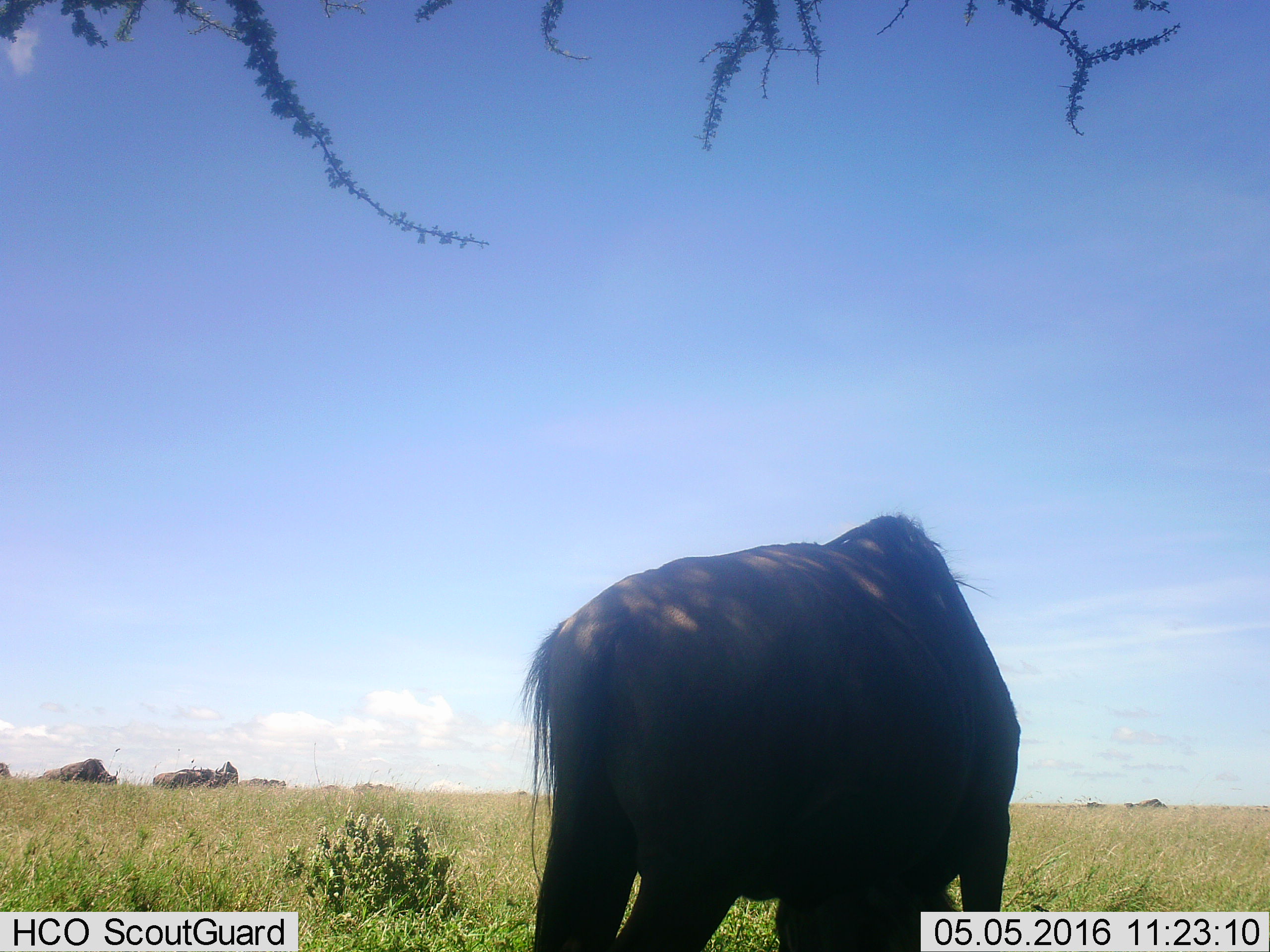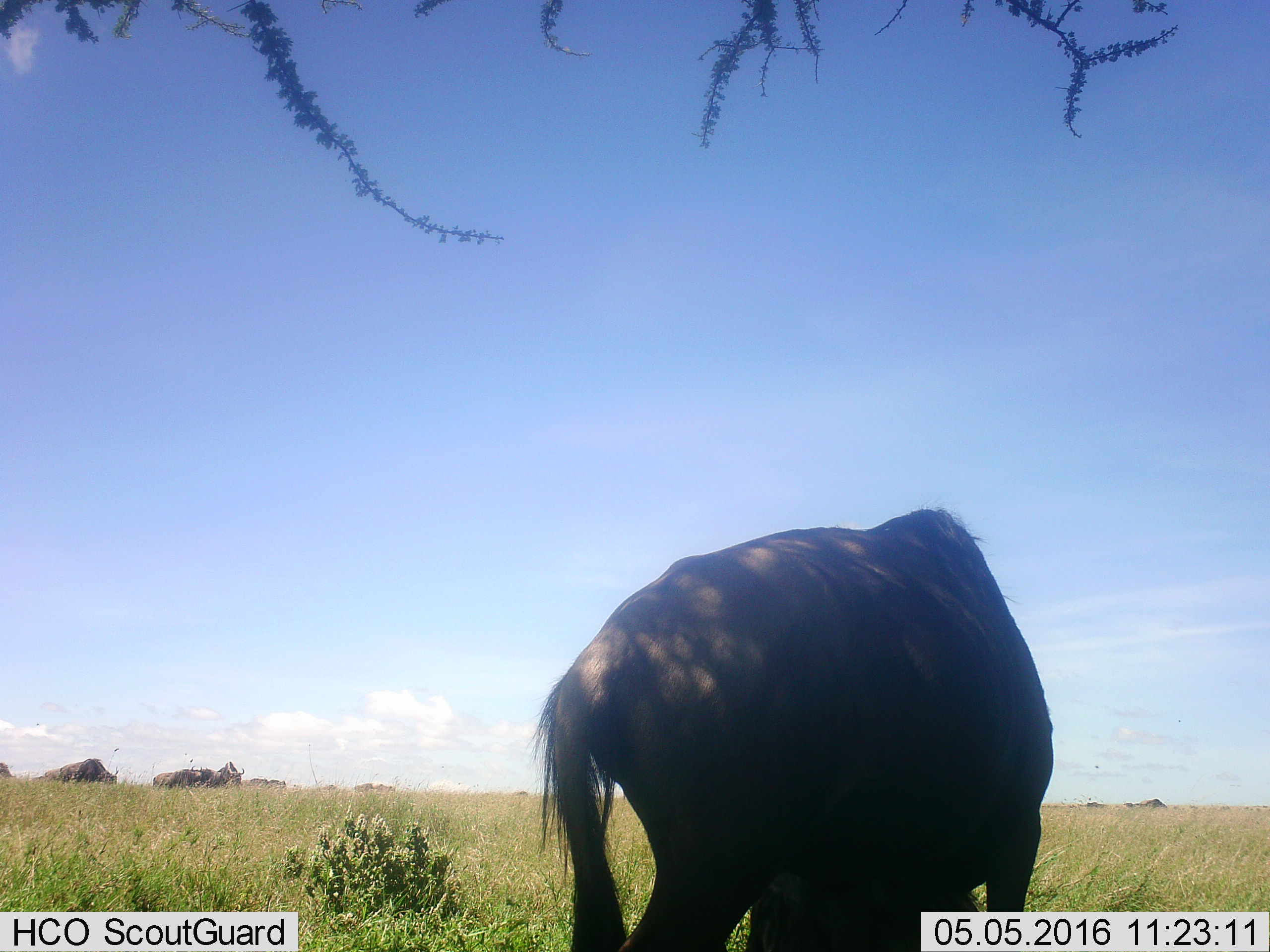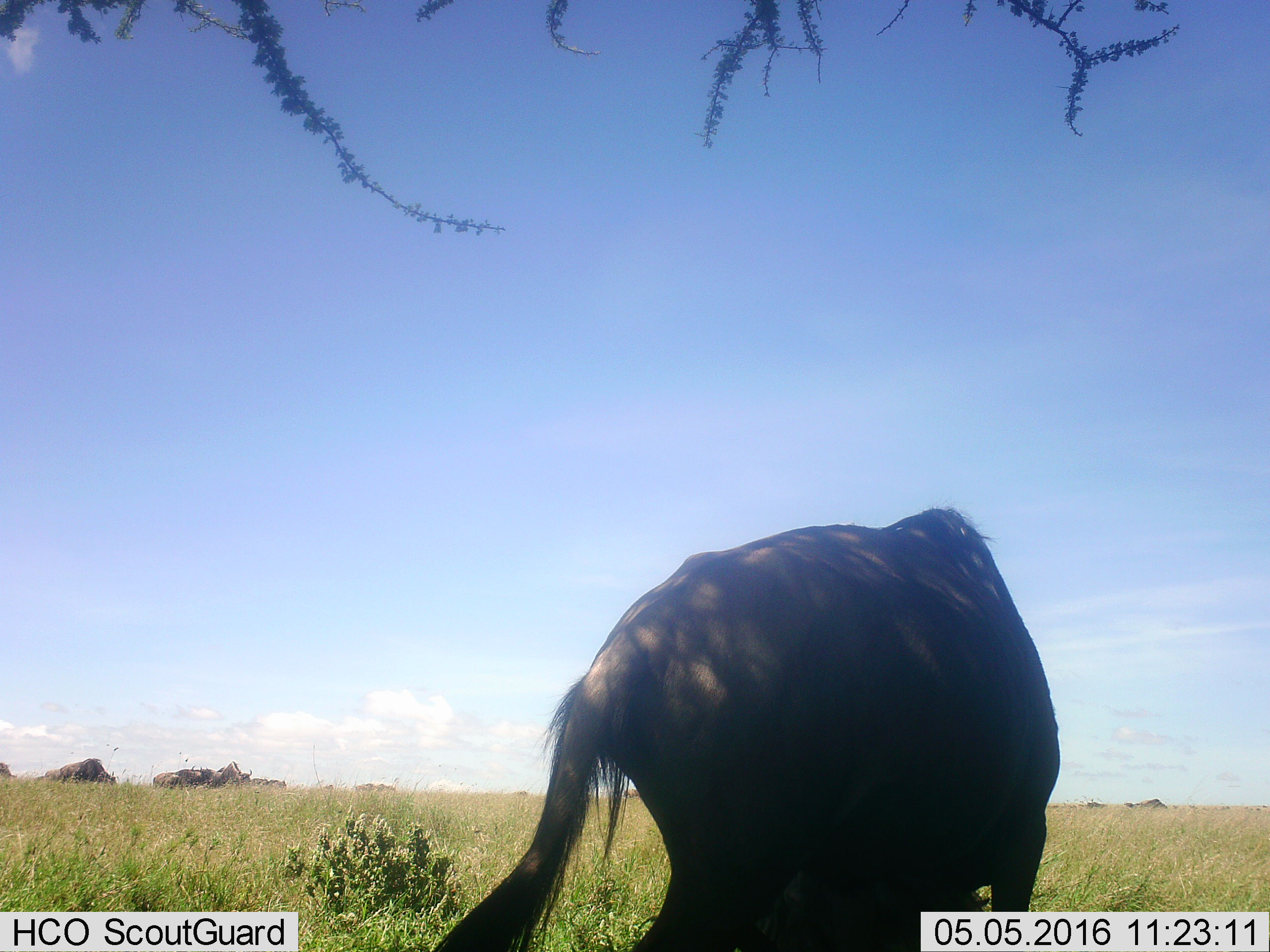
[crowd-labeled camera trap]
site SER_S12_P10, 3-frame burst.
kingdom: Animalia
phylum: Chordata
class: Mammalia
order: Artiodactyla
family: Bovidae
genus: Connochaetes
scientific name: Connochaetes taurinus taurinus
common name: blue wildebeest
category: wildebeestblue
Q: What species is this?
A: Wildebeestblue (blue wildebeest) (Connochaetes taurinus taurinus).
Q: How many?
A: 11-50.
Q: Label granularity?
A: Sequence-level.